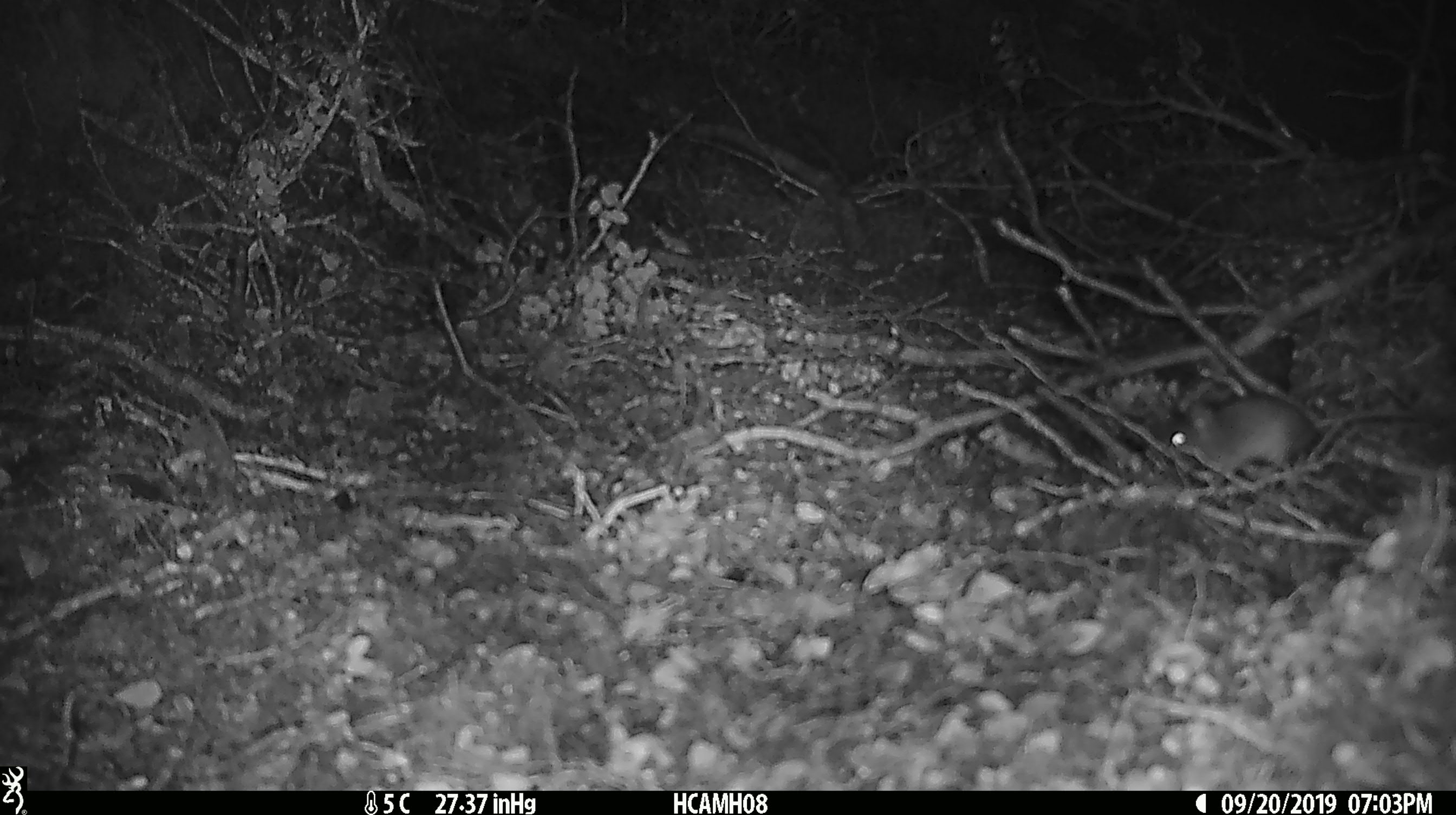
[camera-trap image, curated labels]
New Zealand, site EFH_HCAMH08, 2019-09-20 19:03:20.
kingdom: Animalia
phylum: Chordata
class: Mammalia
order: Rodentia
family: Muridae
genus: Mus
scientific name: Mus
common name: mouse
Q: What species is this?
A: Mouse (Mus).